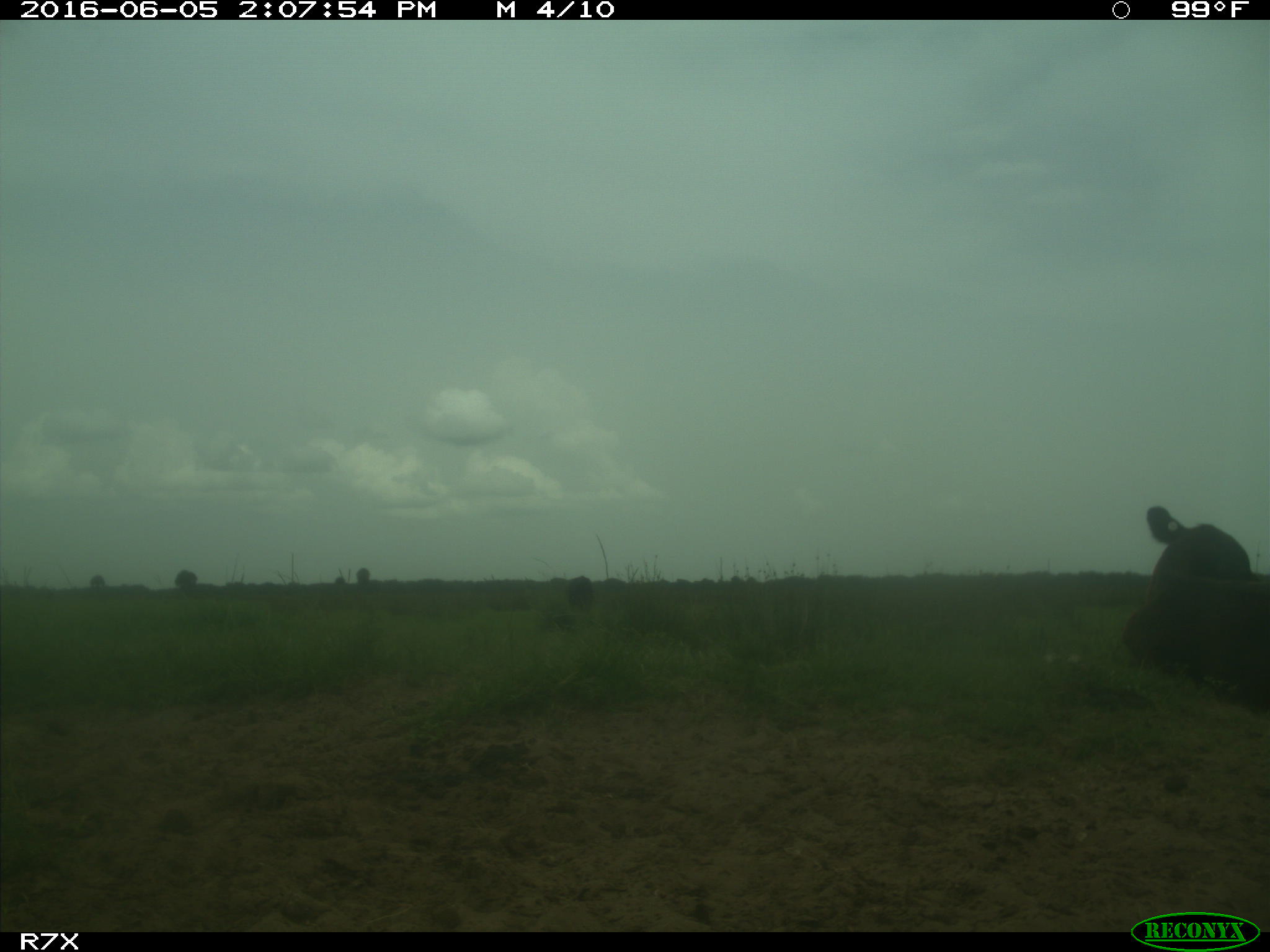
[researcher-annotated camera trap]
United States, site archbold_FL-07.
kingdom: Animalia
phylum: Chordata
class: Mammalia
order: Artiodactyla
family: Bovidae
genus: Bos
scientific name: Bos taurus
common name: domestic cow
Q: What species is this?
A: Bos taurus (domestic cow).